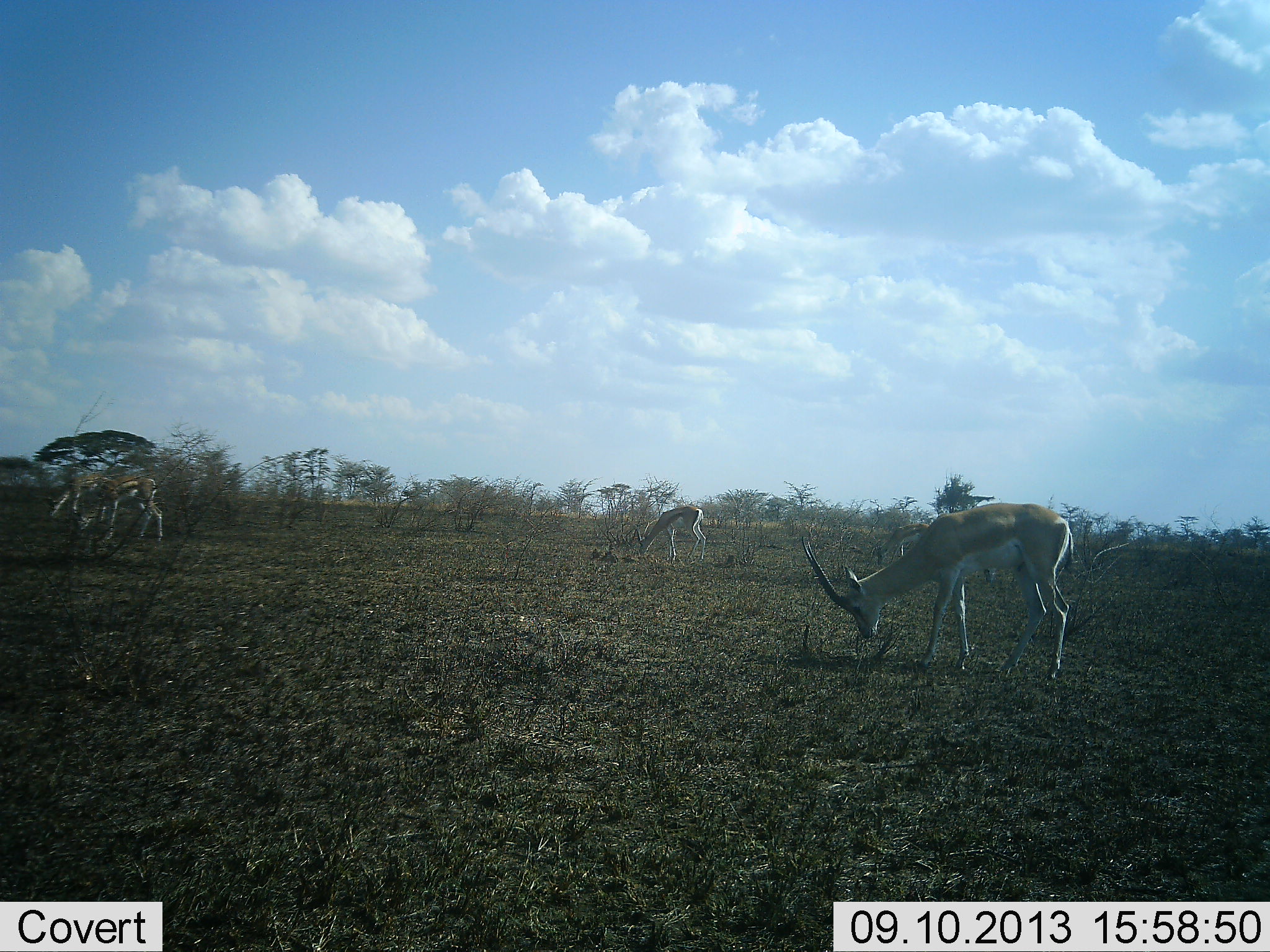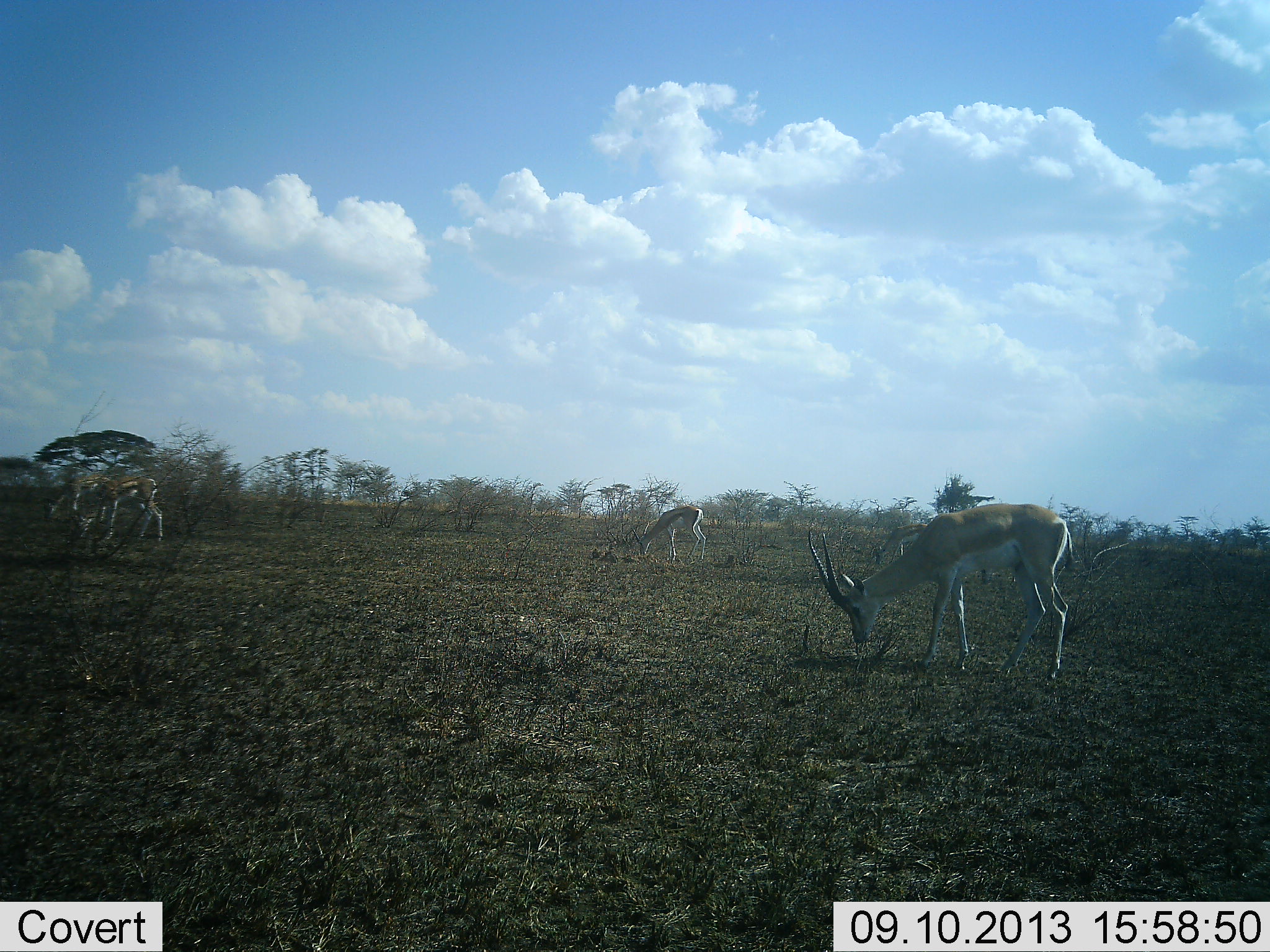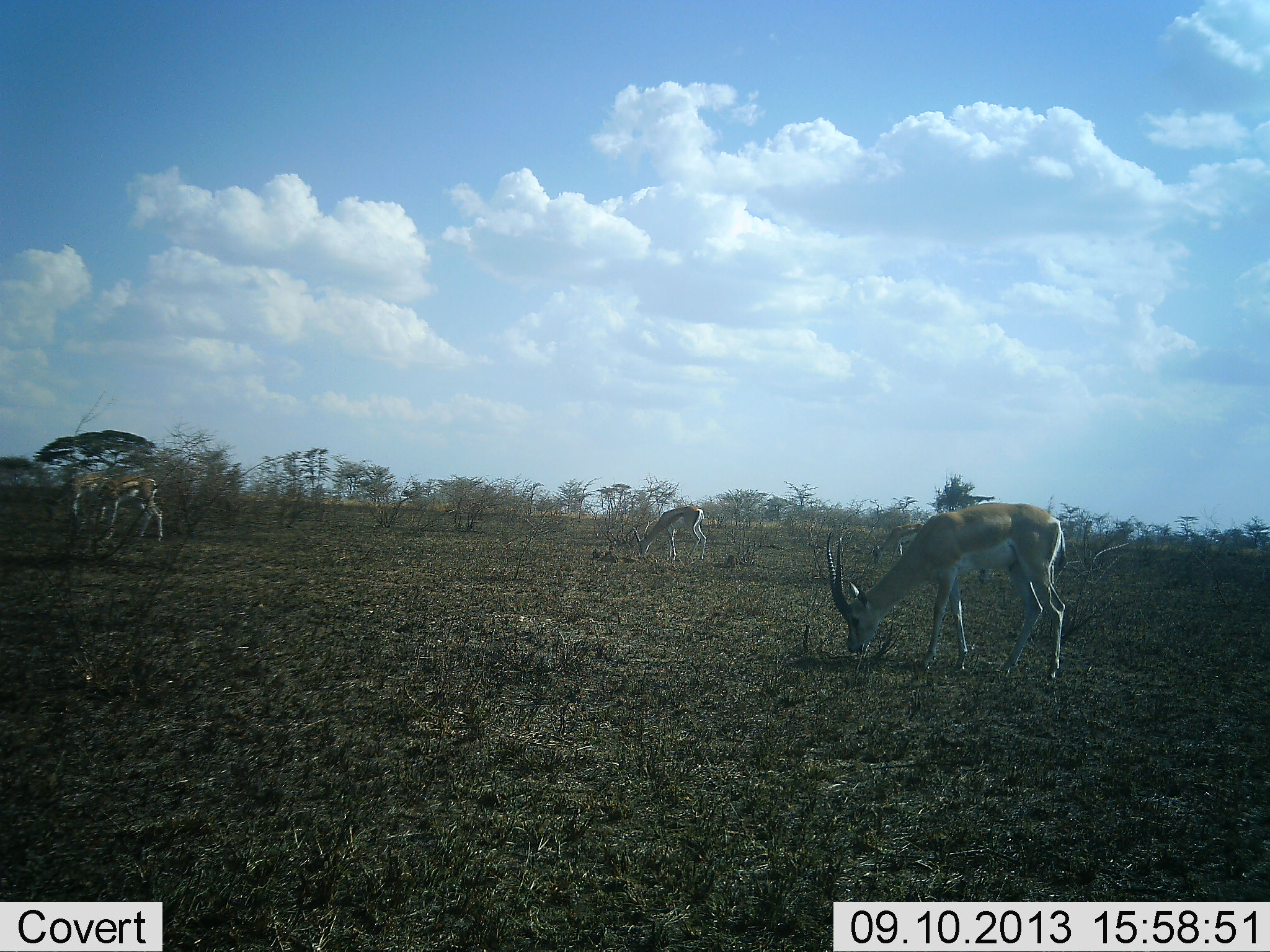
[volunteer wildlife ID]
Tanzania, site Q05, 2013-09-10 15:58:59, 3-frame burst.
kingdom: Animalia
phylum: Chordata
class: Mammalia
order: Artiodactyla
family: Bovidae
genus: Nanger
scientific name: Nanger granti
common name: grant's gazelle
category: gazellegrants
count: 3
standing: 27%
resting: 0%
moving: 0%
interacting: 0%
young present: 0%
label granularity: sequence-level